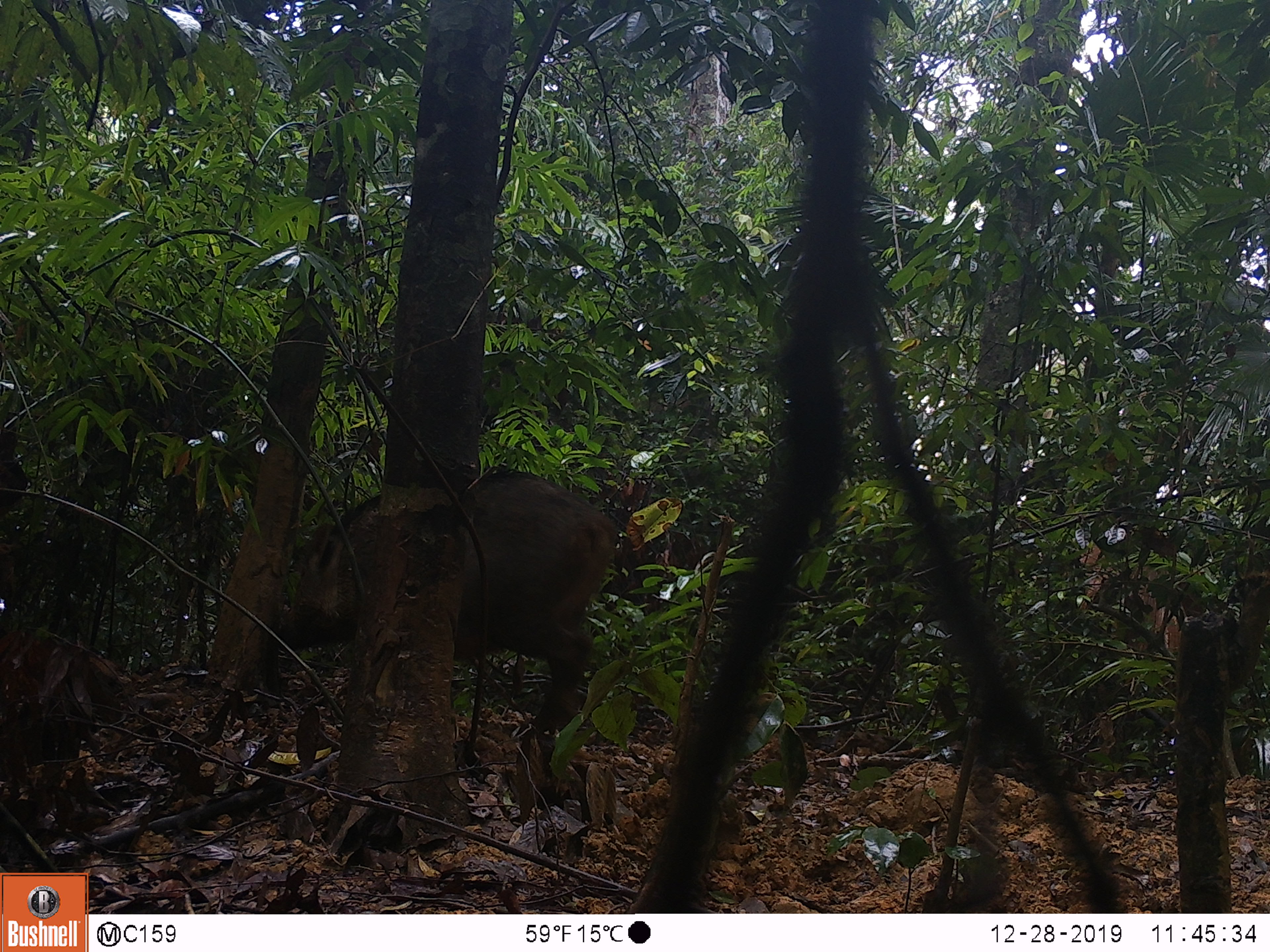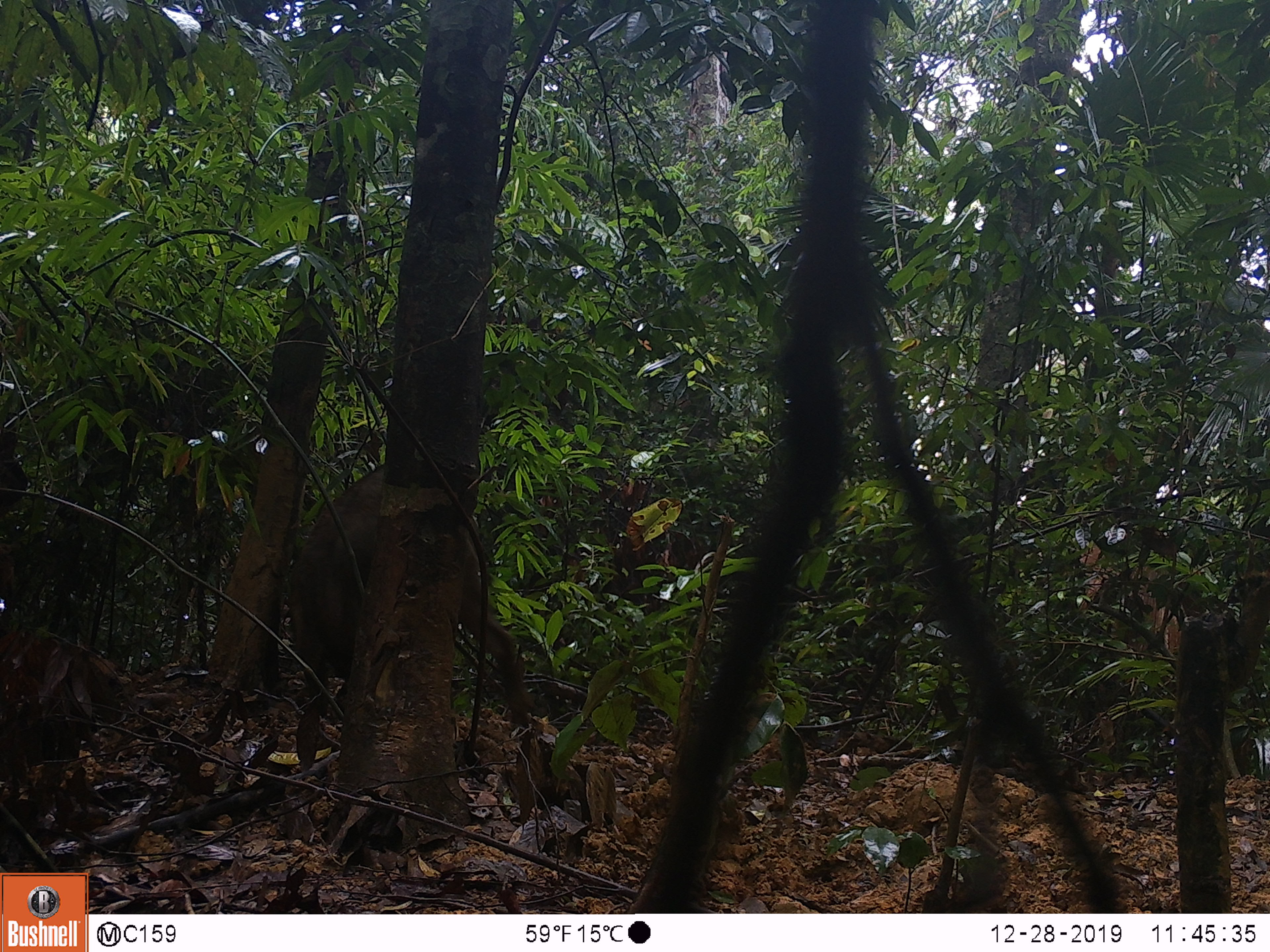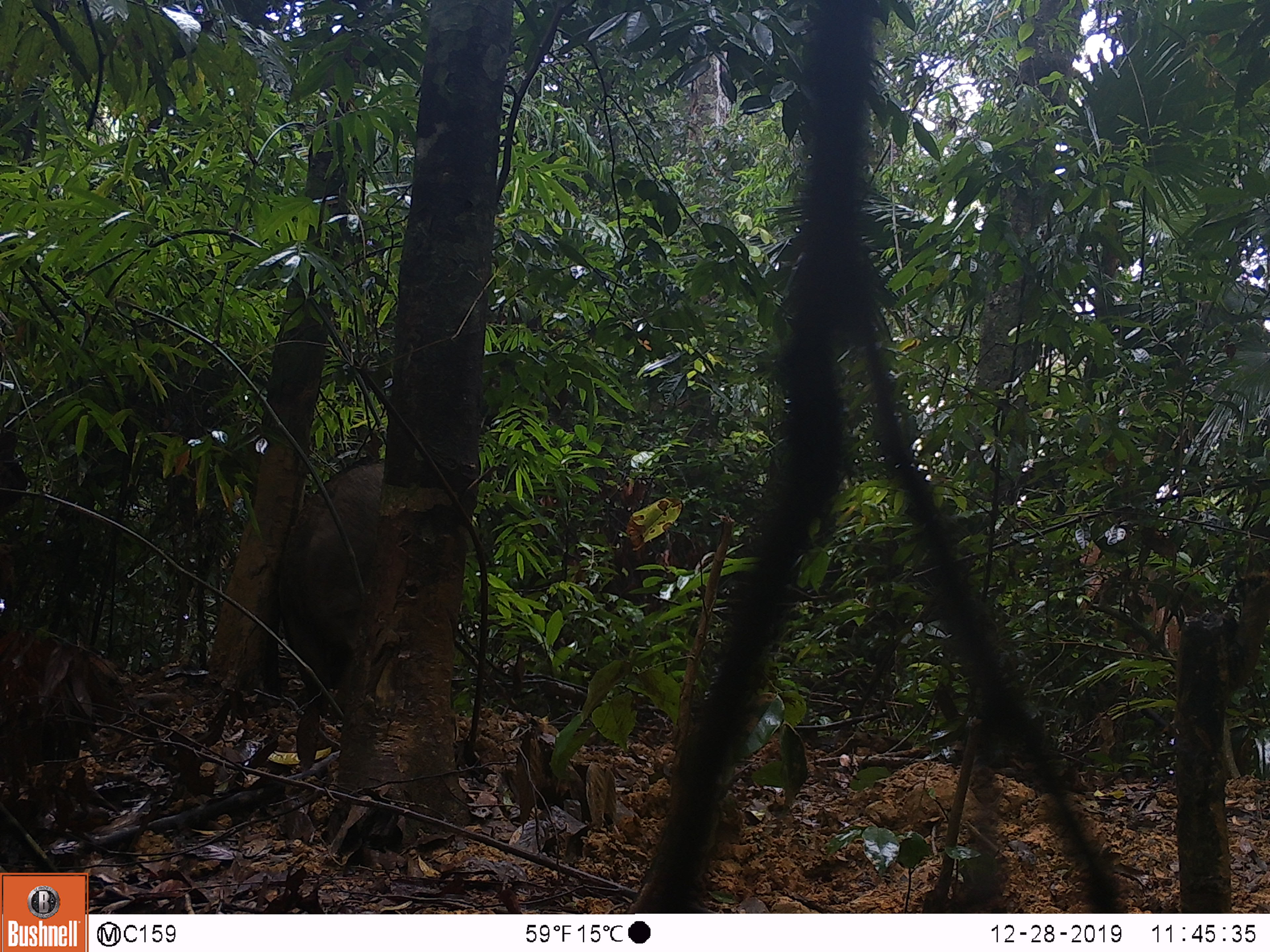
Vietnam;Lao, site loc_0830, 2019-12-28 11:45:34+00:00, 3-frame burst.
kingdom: Animalia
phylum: Chordata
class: Mammalia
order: Artiodactyla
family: Suidae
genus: Sus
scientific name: Sus scrofa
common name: eurasian wild pig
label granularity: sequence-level